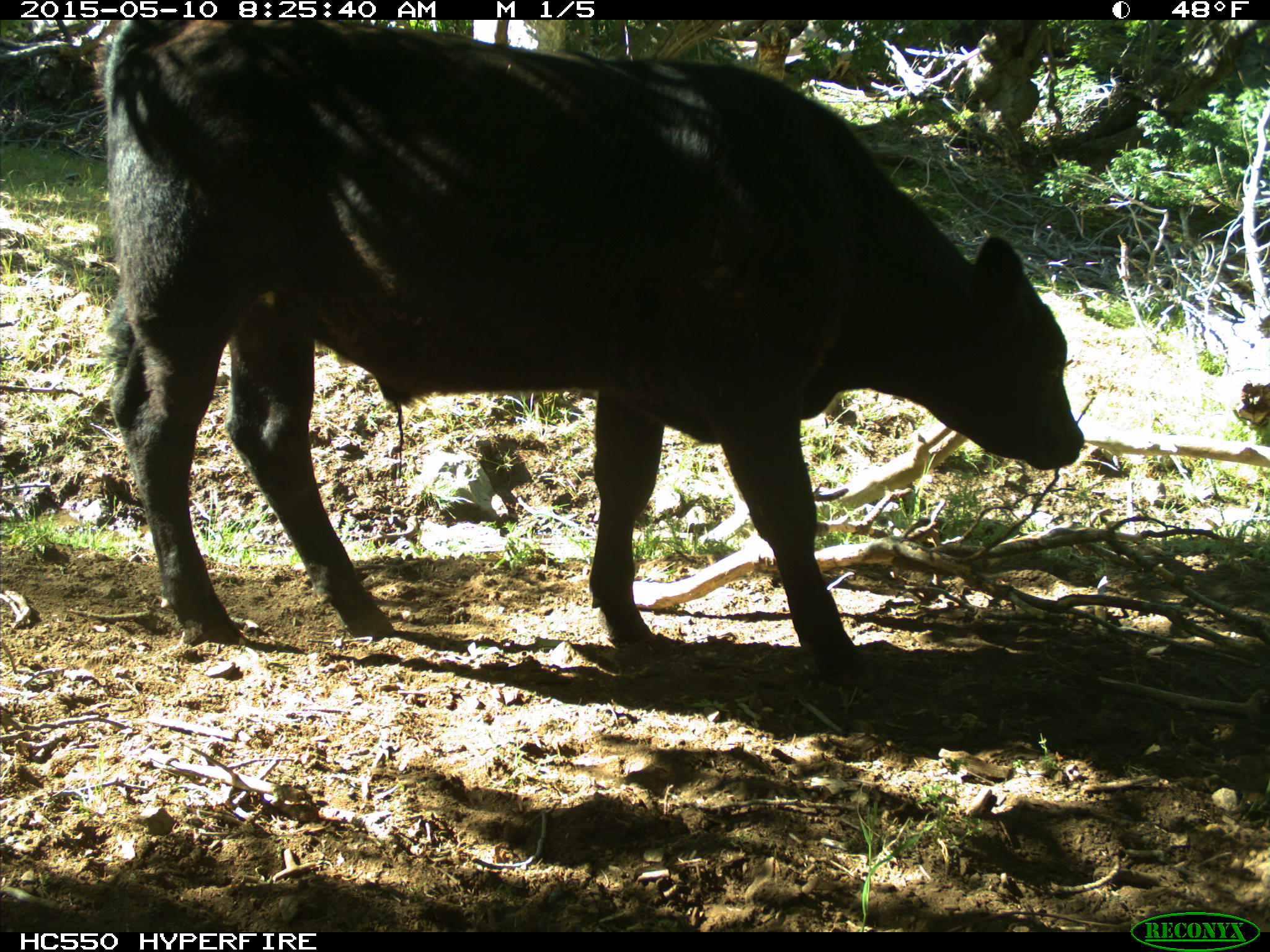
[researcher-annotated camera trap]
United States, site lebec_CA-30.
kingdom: Animalia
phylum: Chordata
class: Mammalia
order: Artiodactyla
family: Bovidae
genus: Bos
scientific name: Bos taurus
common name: domestic cow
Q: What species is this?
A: Bos taurus (domestic cow).